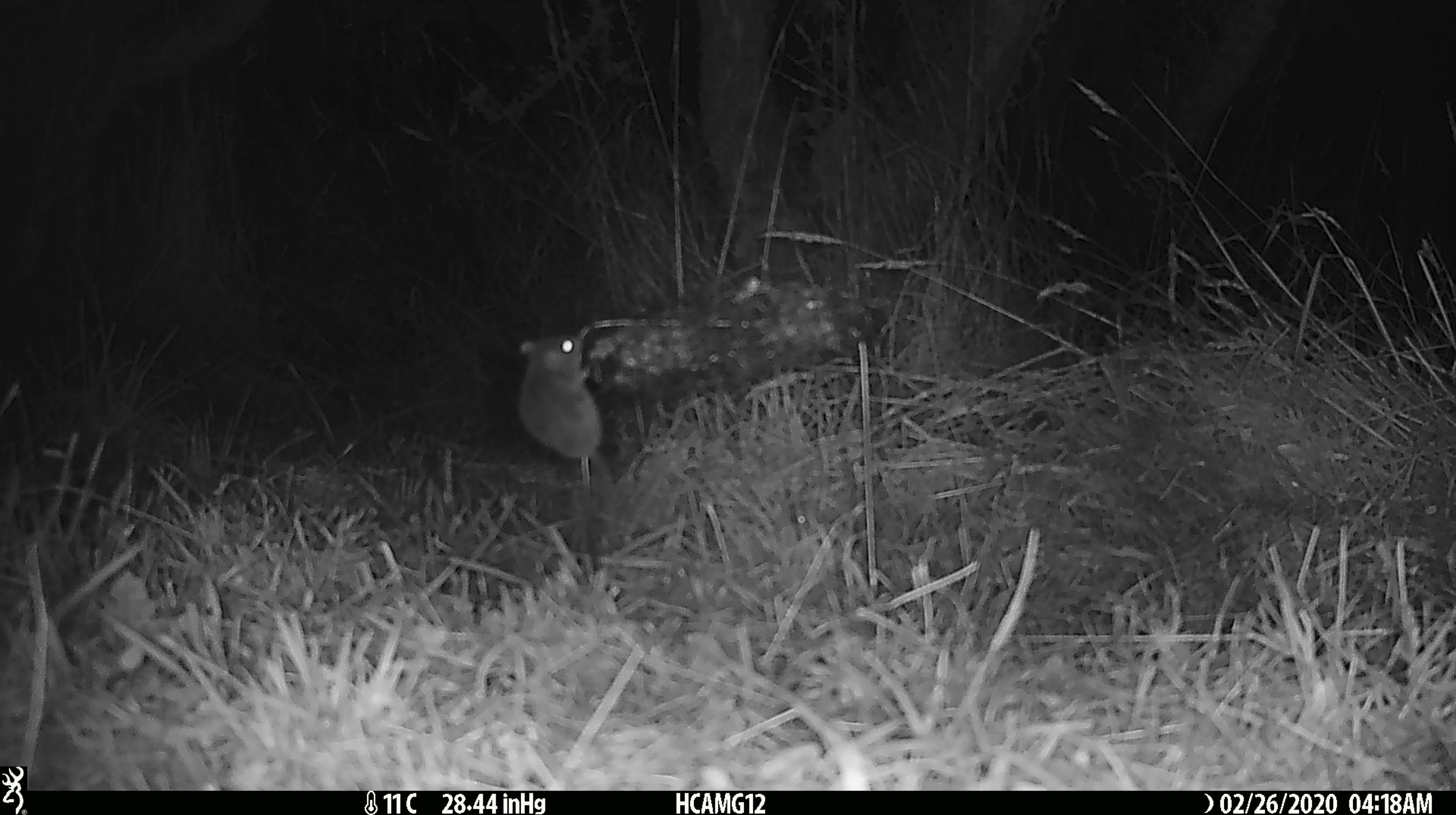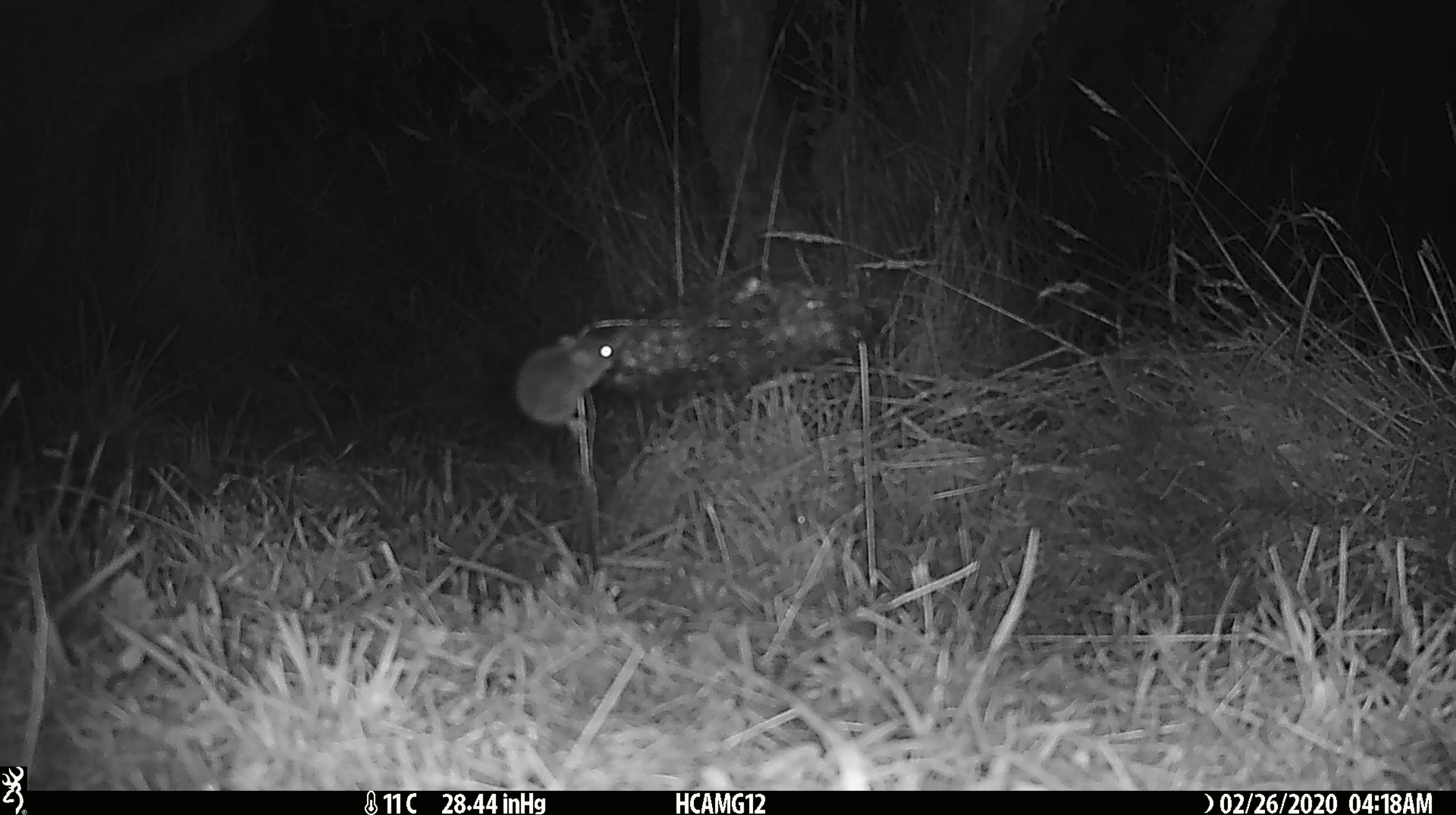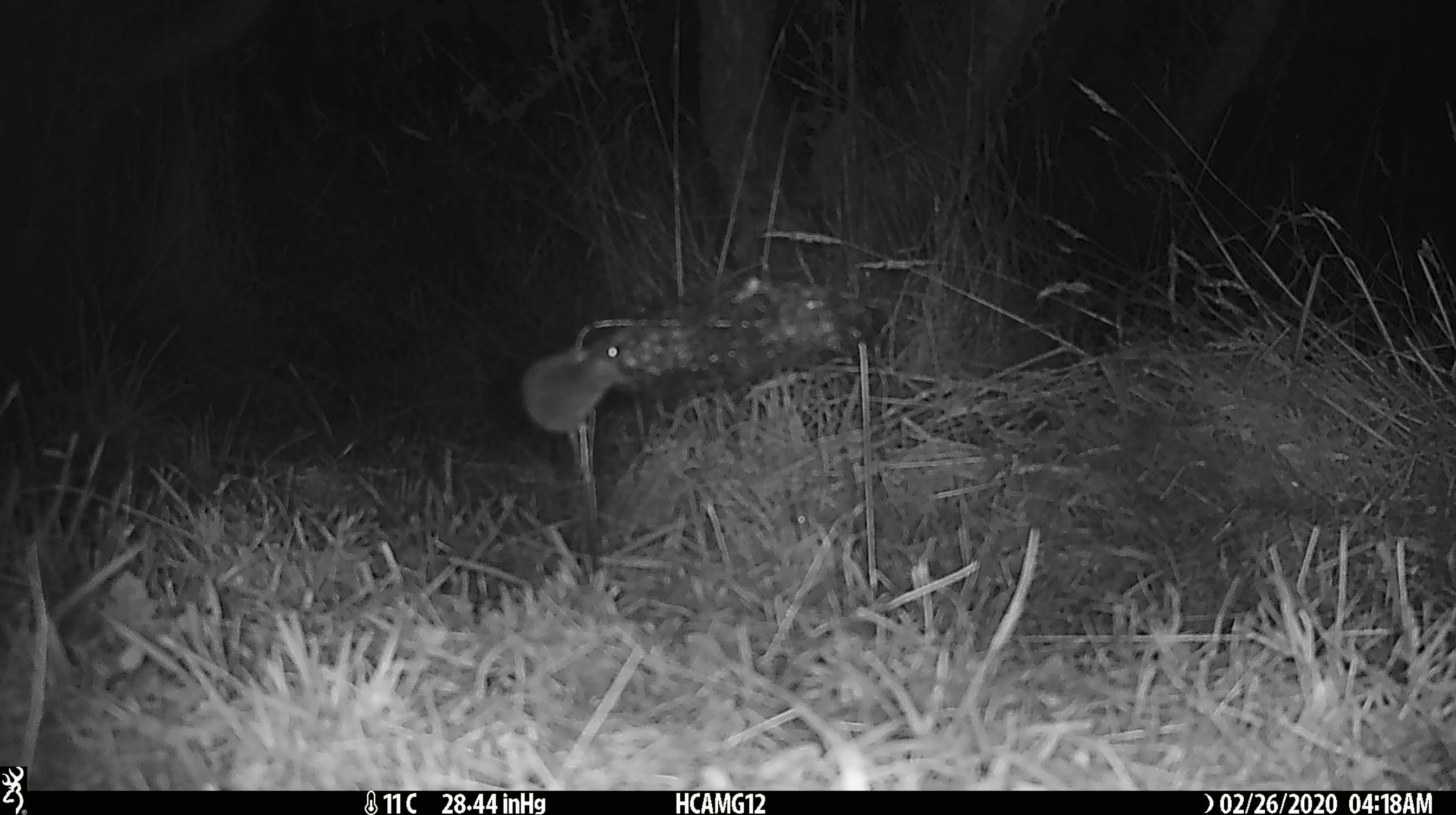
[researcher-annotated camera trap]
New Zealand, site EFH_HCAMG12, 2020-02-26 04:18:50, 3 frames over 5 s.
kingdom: Animalia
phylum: Chordata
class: Mammalia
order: Rodentia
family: Muridae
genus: Mus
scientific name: Mus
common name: mouse